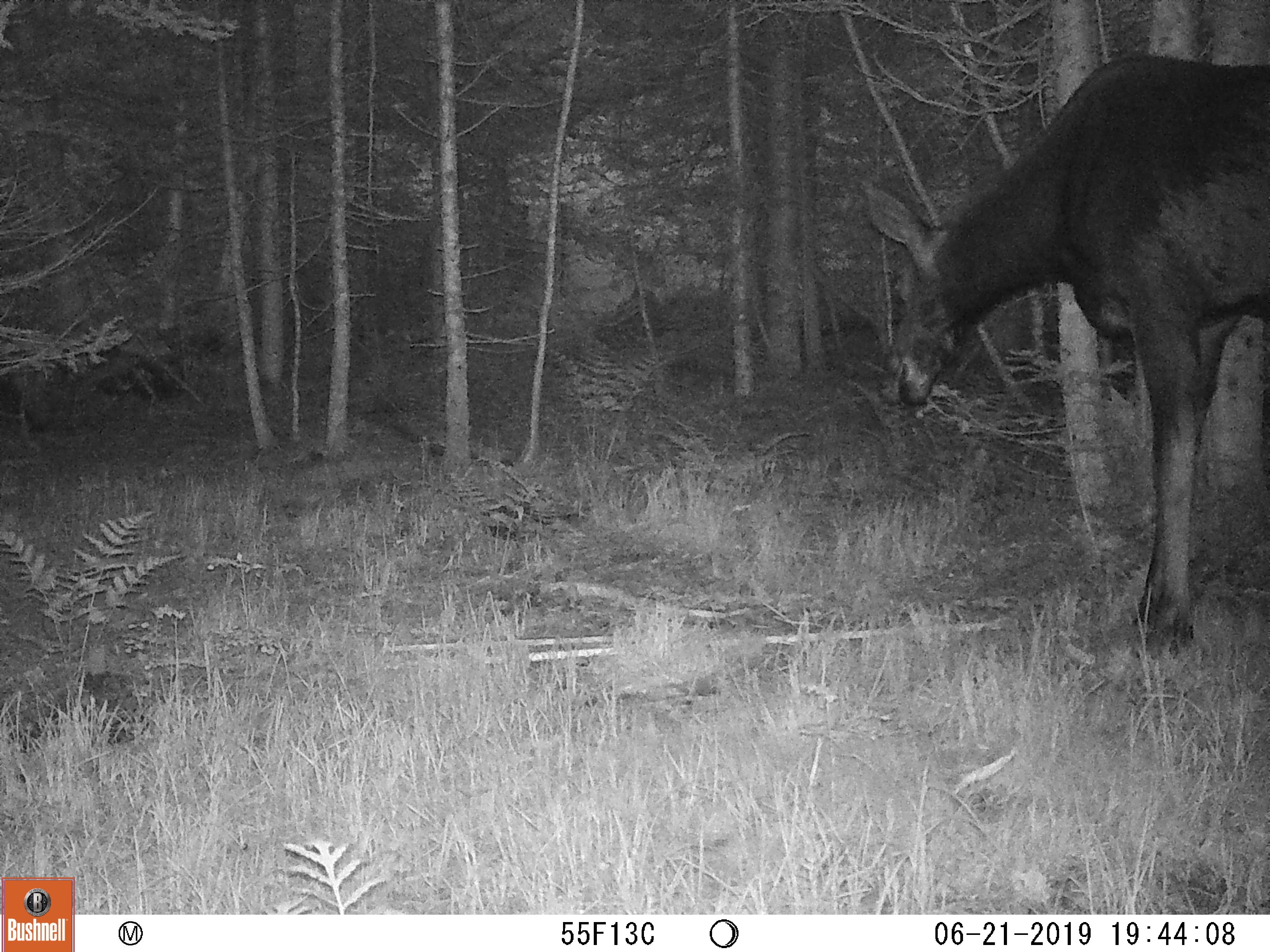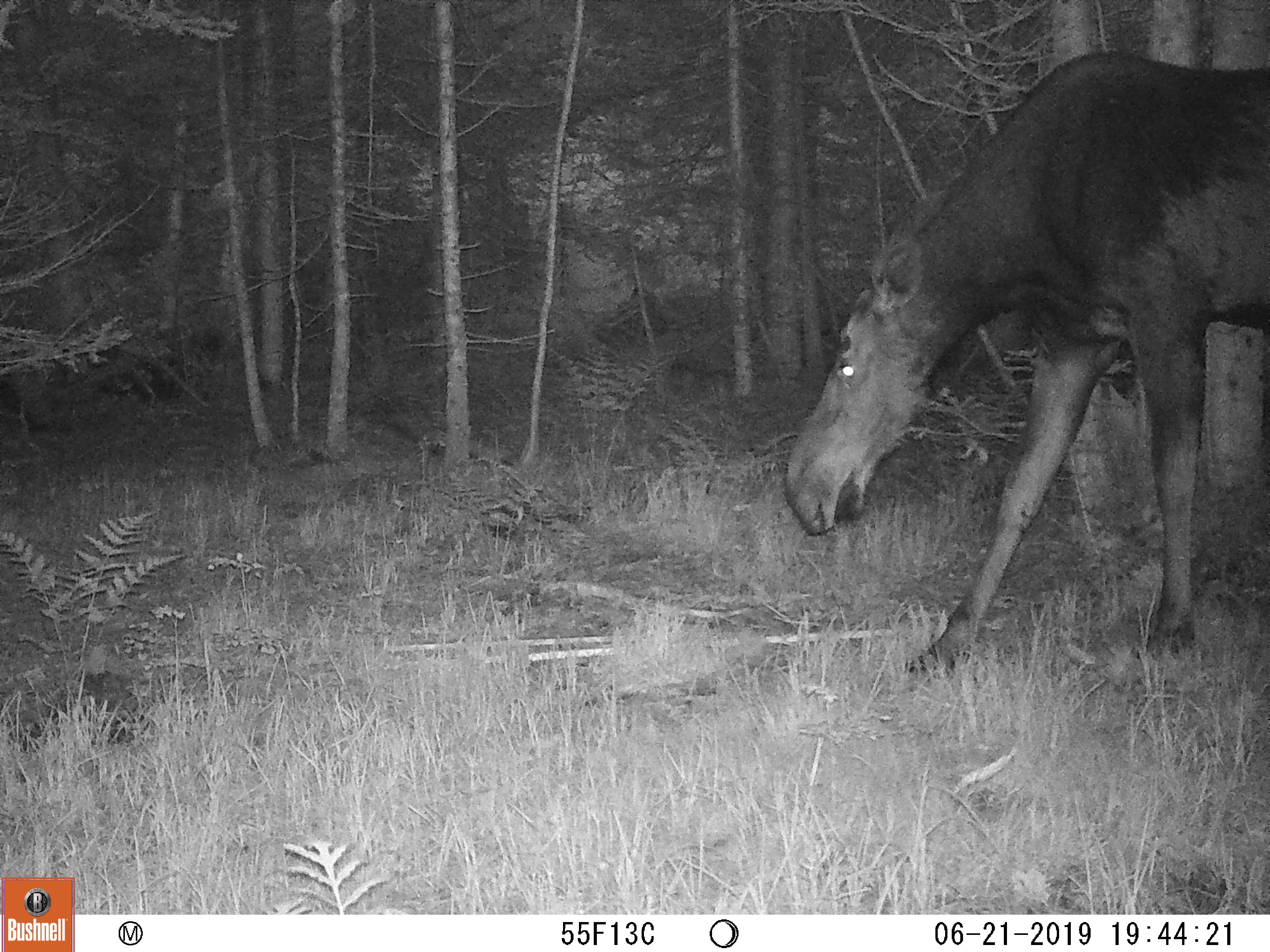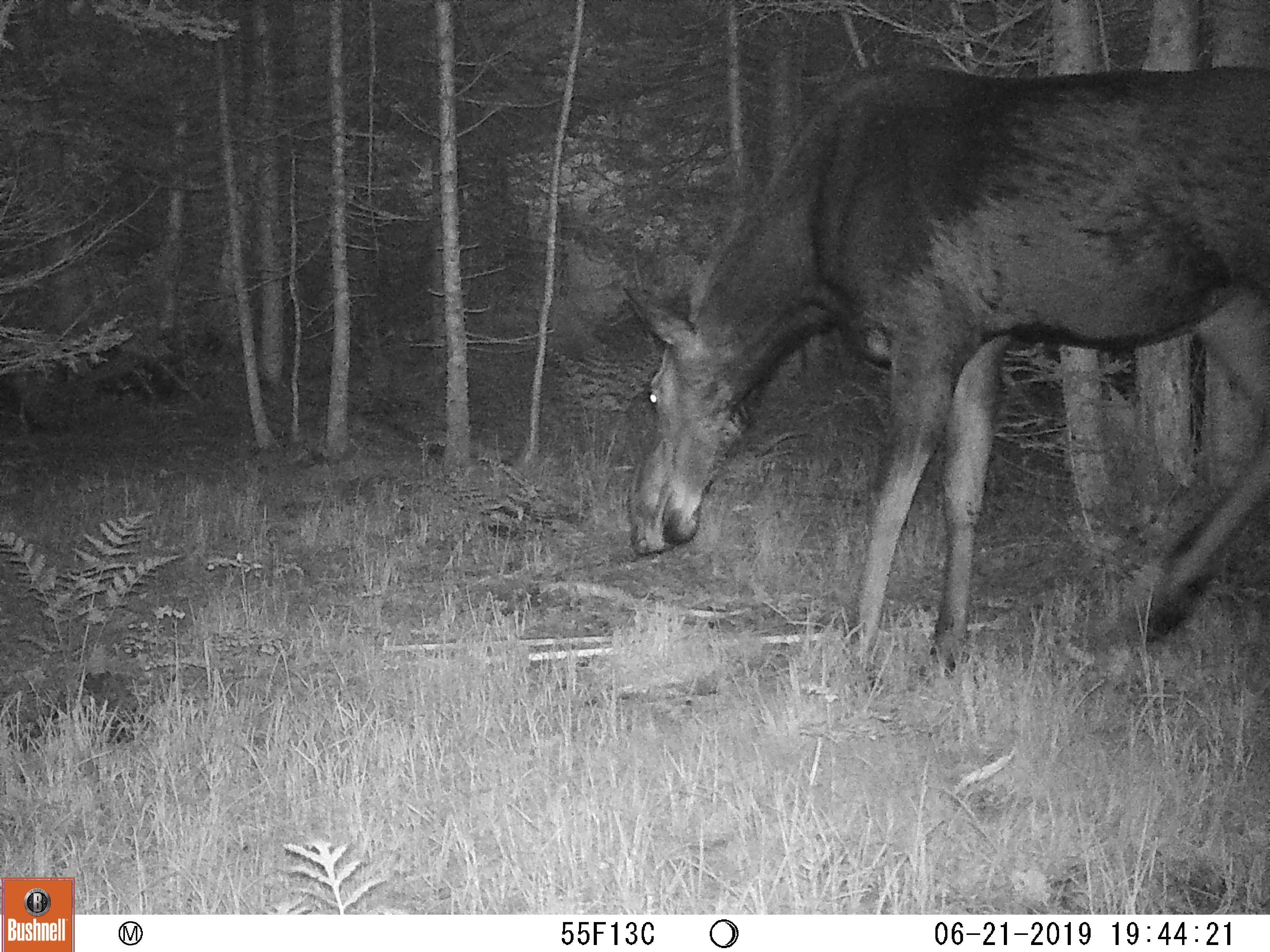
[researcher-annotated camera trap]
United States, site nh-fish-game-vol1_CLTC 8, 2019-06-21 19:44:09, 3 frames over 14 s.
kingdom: Animalia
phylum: Chordata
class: Mammalia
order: Artiodactyla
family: Cervidae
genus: Alces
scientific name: Alces alces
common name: moose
Moose (Alces alces).